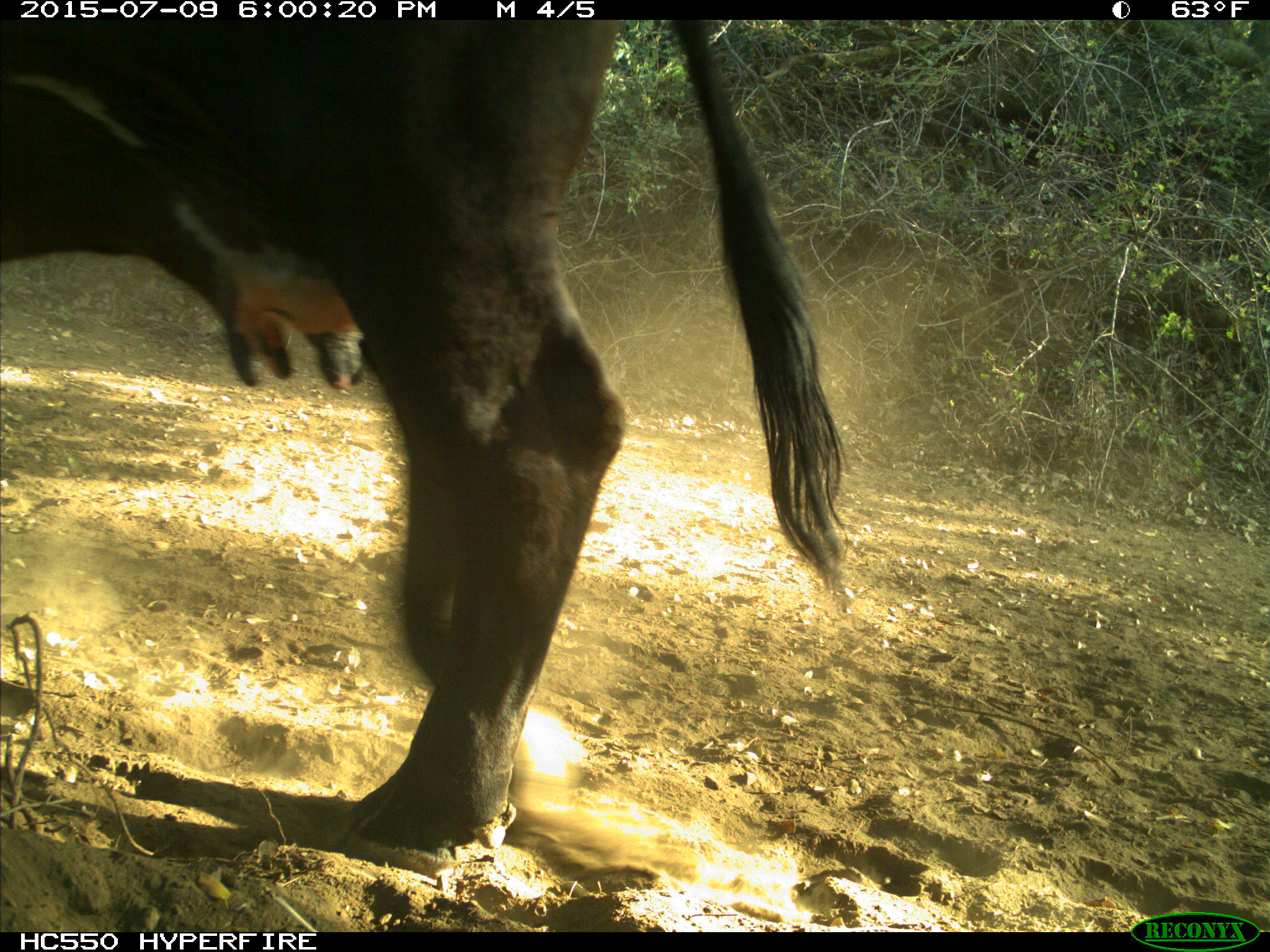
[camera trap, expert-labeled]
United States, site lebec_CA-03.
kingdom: Animalia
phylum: Chordata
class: Mammalia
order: Artiodactyla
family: Bovidae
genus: Bos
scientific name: Bos taurus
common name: domestic cow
Bos taurus (domestic cow).